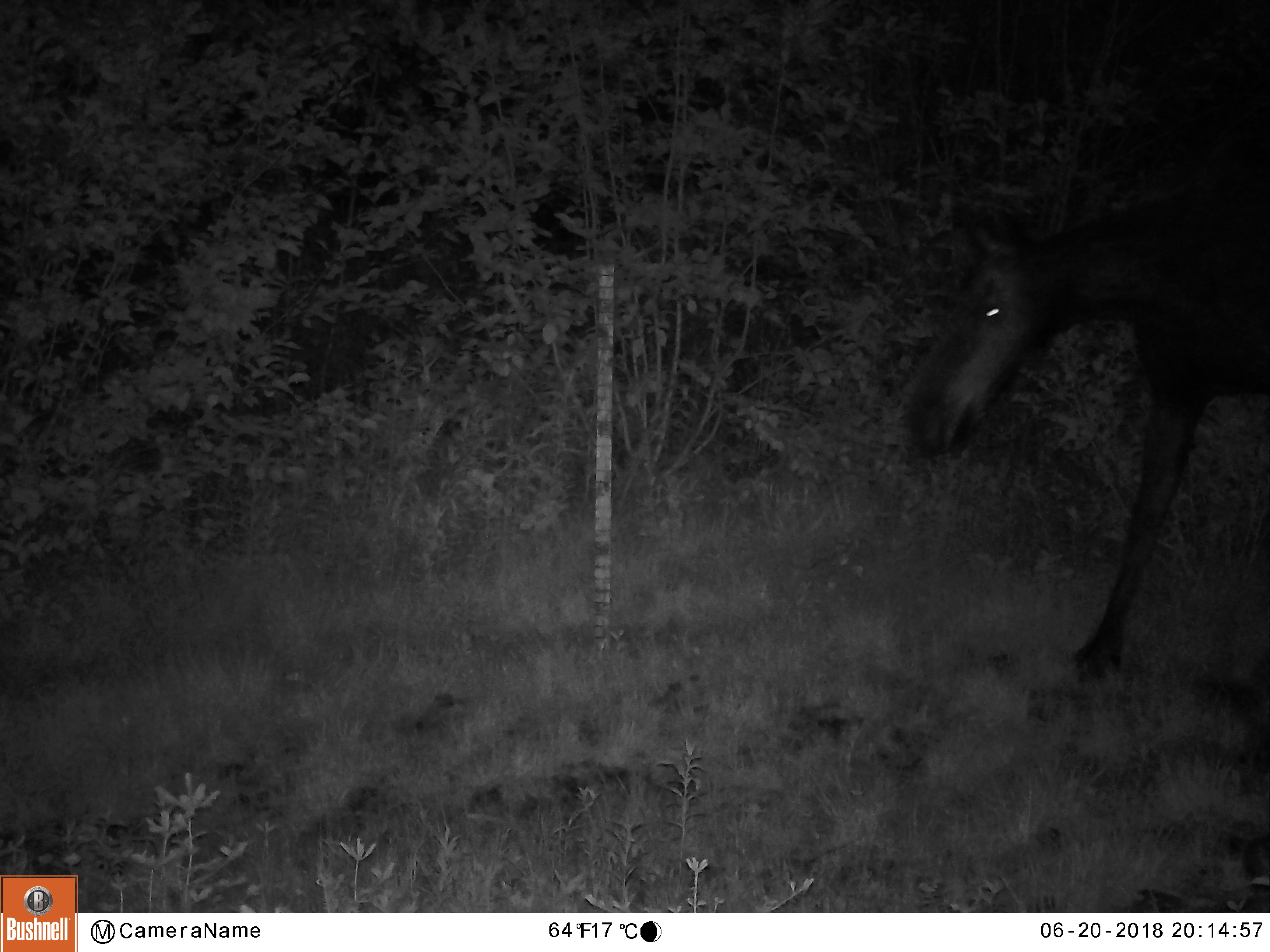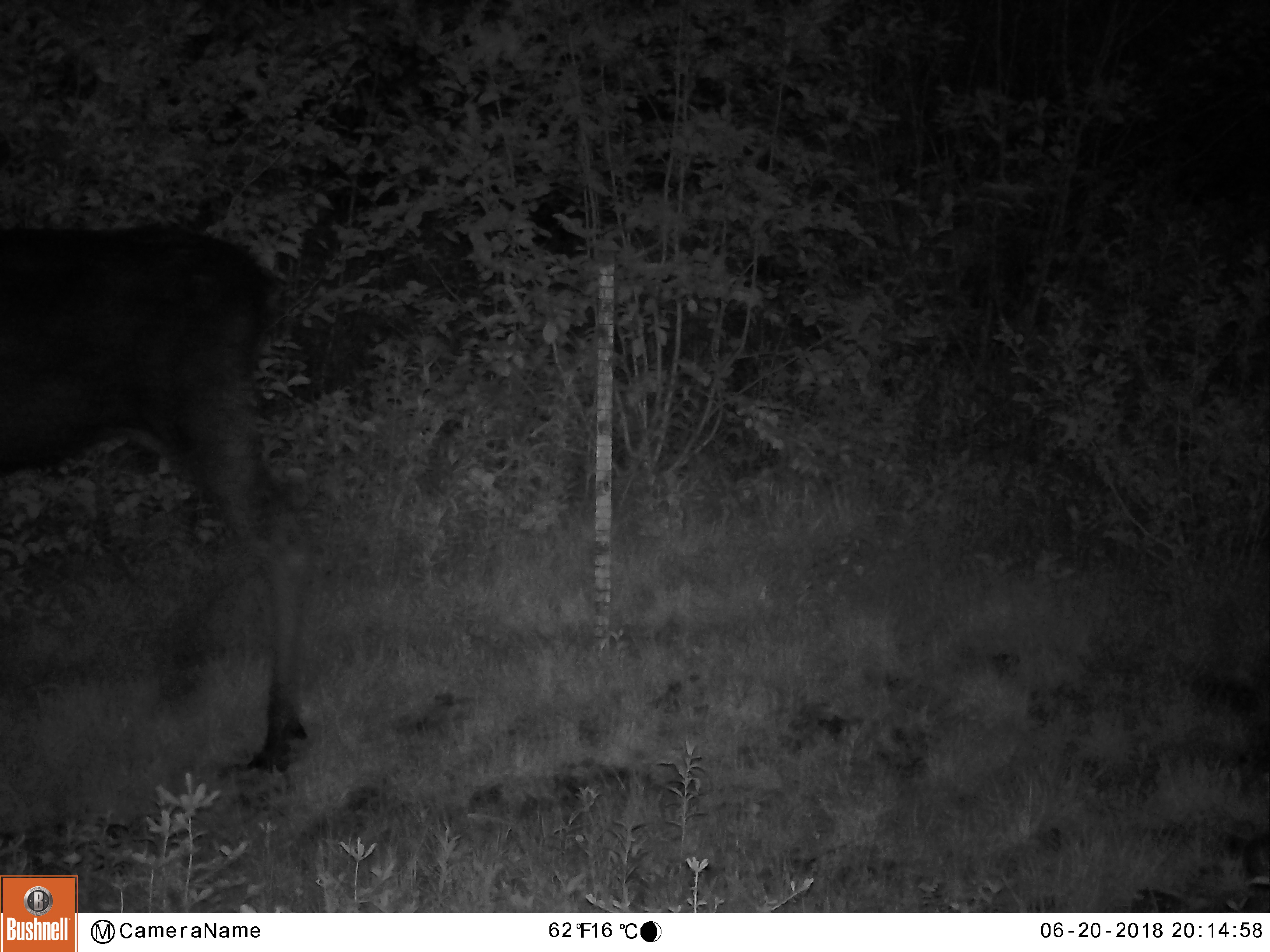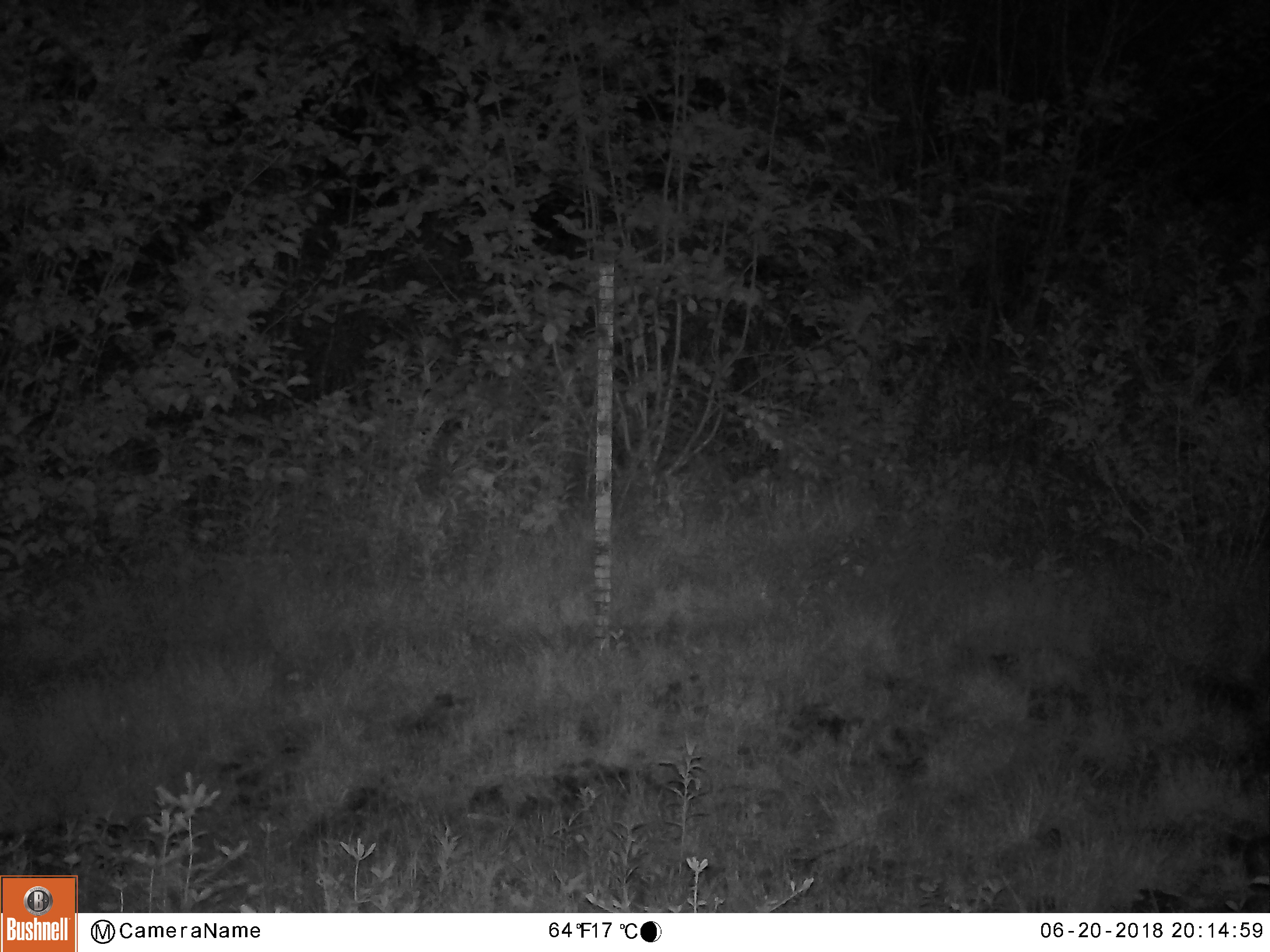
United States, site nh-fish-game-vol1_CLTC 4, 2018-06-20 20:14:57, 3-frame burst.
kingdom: Animalia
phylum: Chordata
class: Mammalia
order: Artiodactyla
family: Cervidae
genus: Alces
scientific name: Alces alces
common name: moose